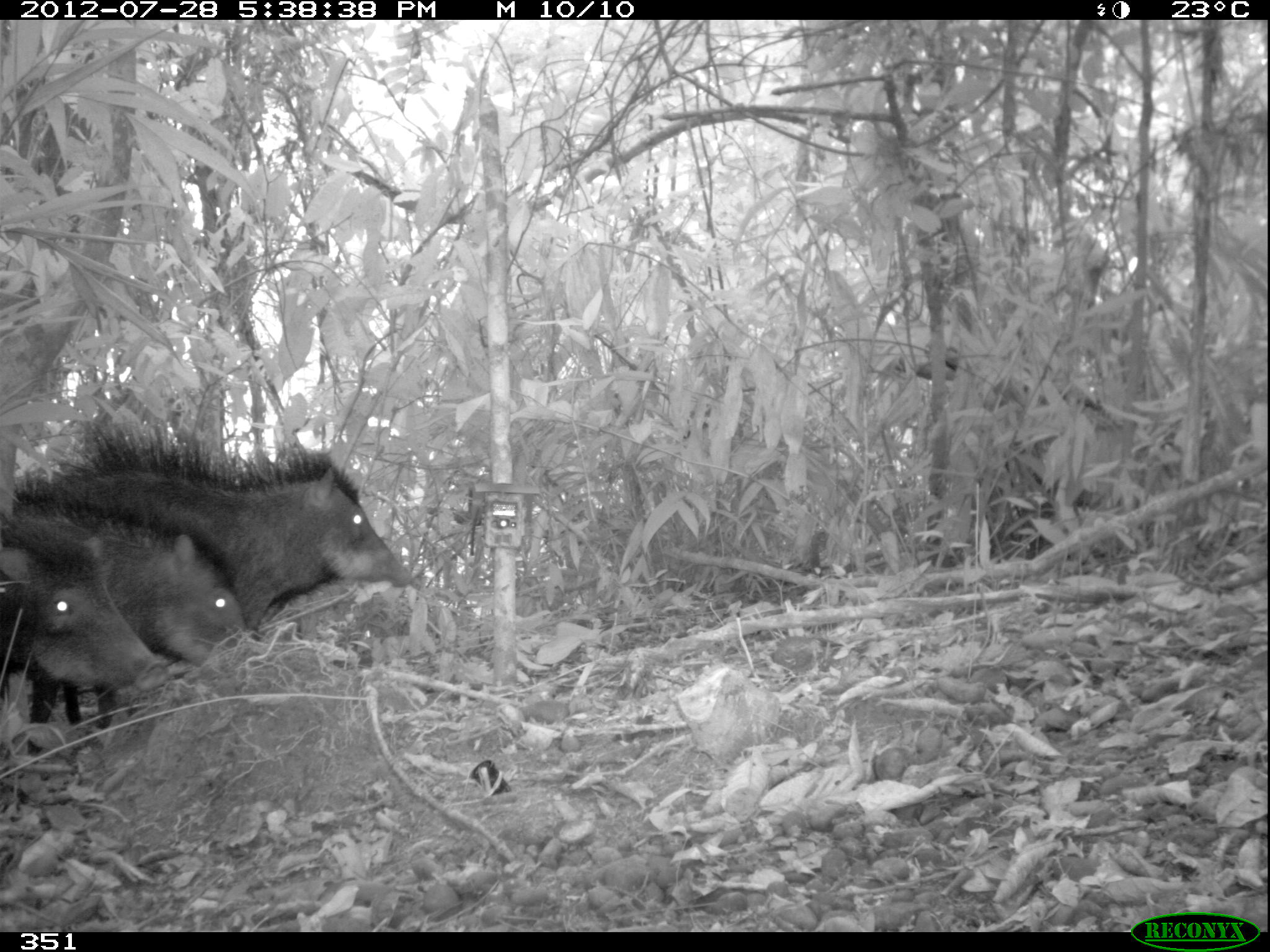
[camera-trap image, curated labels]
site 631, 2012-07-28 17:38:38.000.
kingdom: Animalia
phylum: Chordata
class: Mammalia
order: Artiodactyla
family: Tayassuidae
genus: Tayassu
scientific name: Tayassu pecari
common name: white-lipped peccary